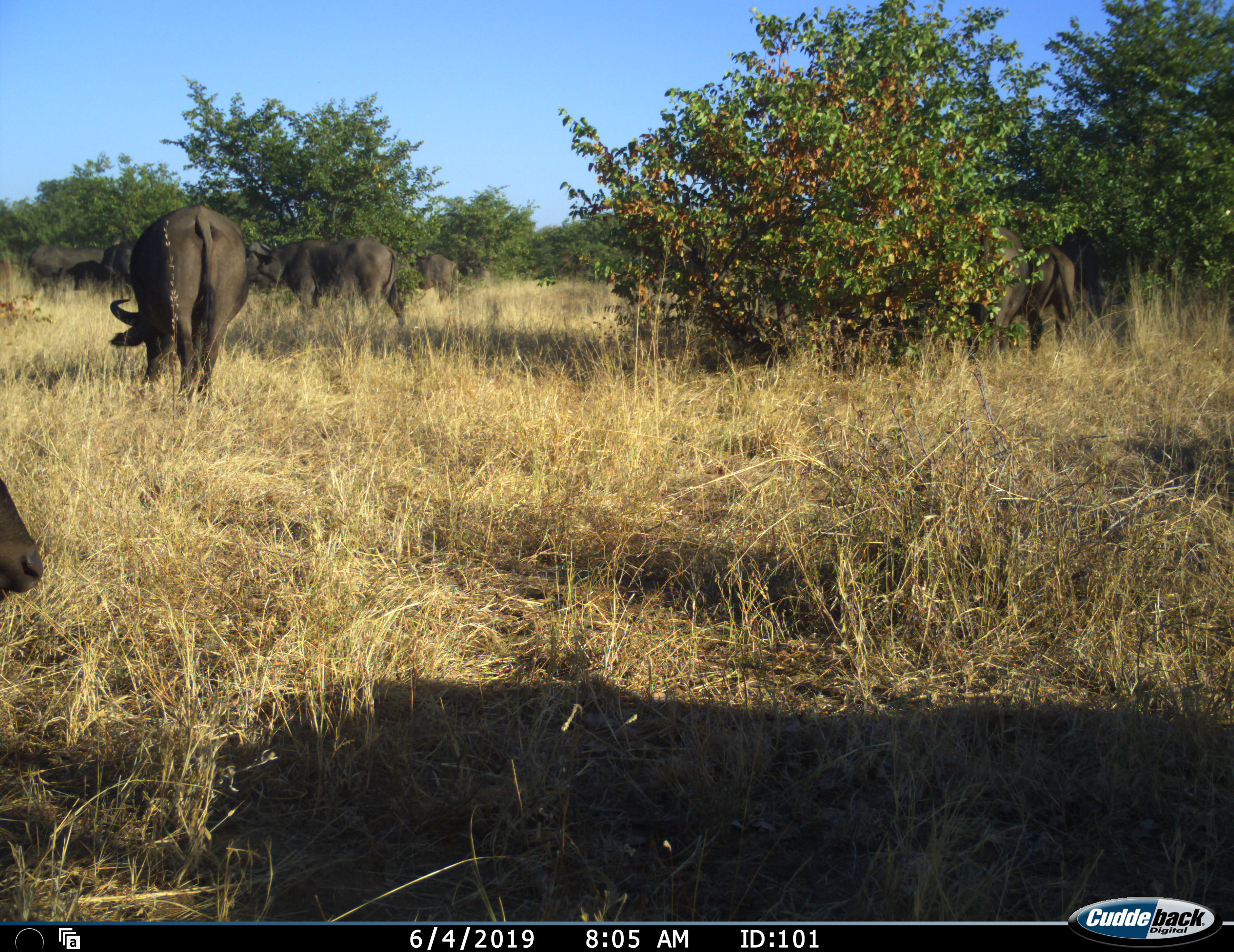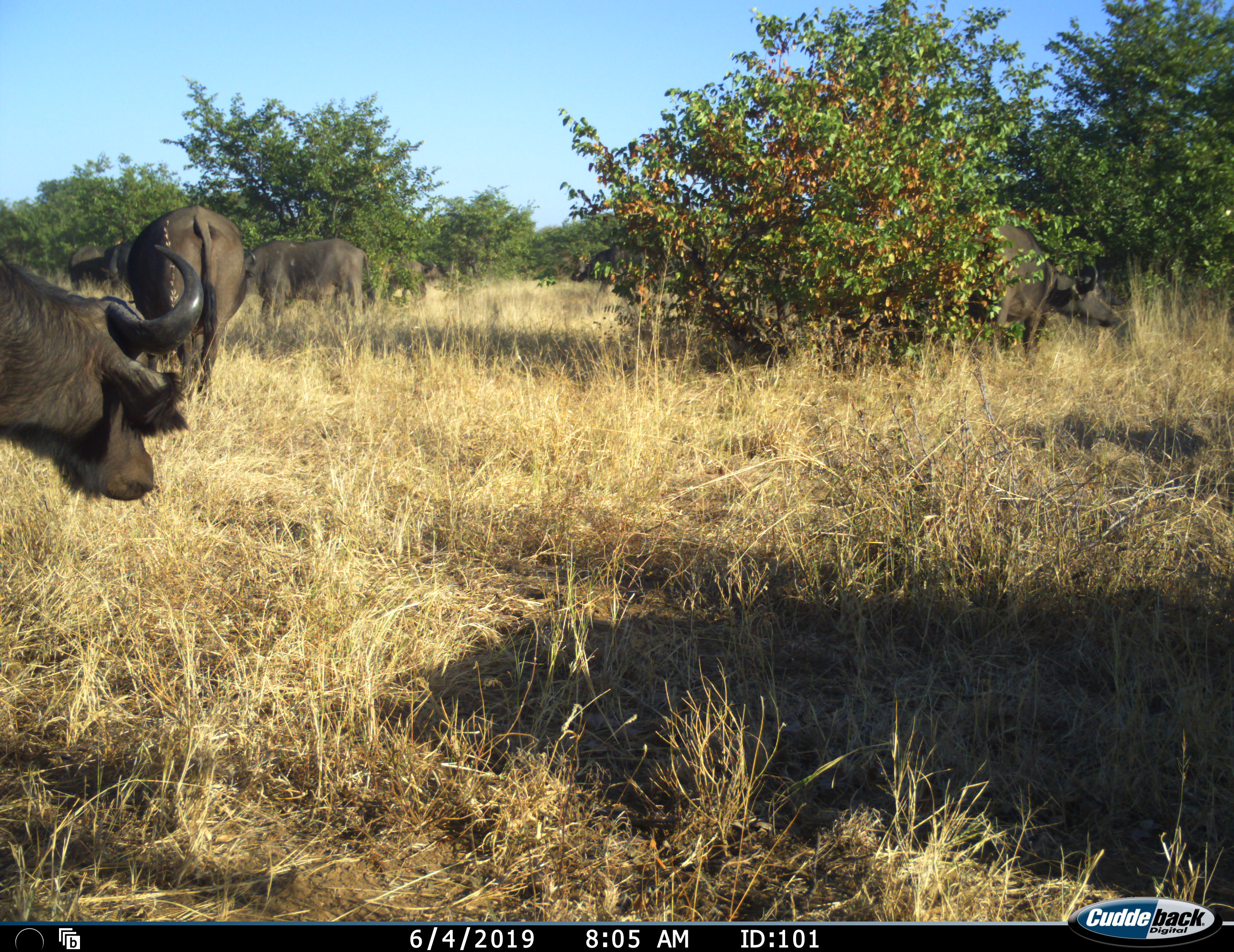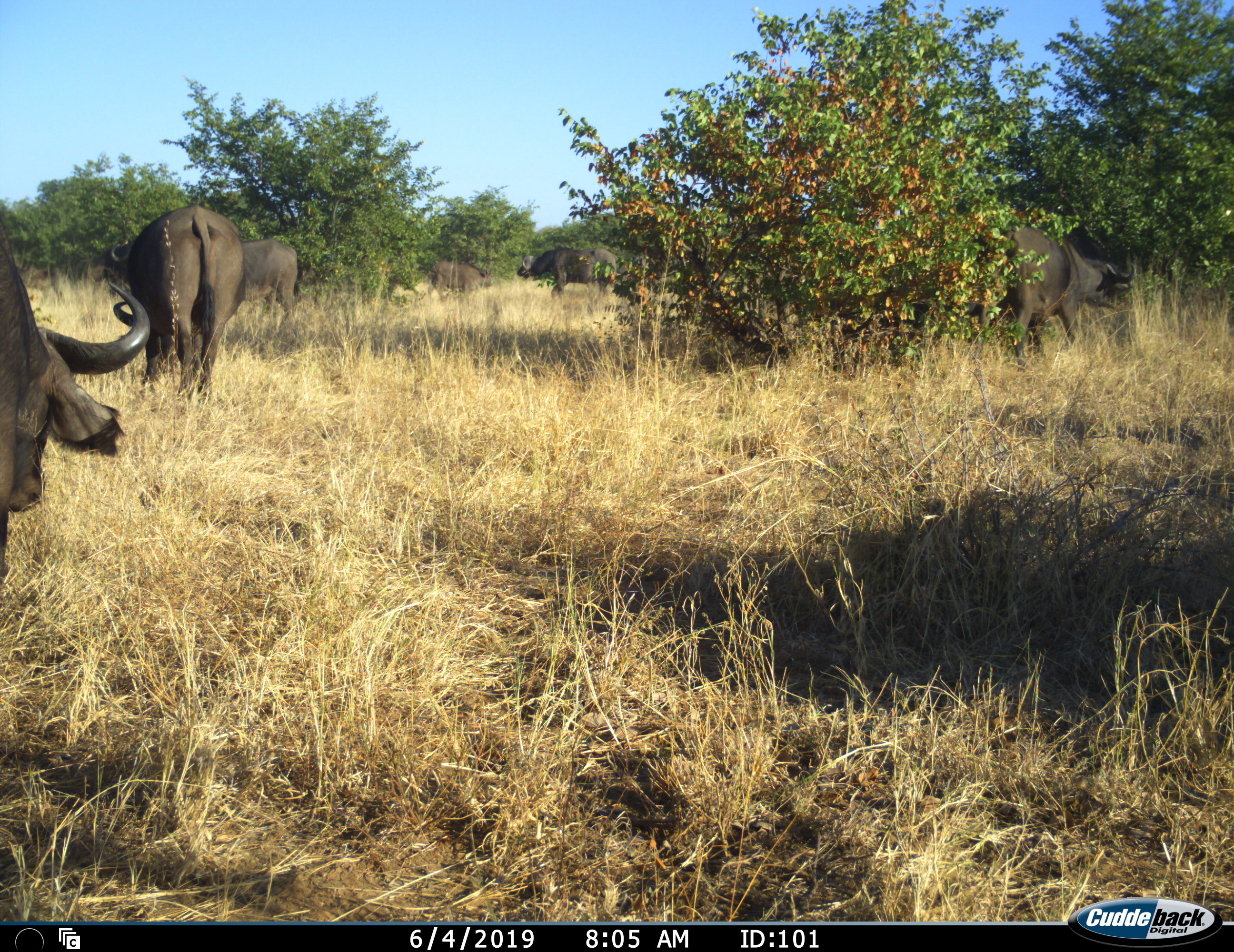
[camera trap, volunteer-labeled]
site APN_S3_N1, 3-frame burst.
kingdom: Animalia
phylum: Chordata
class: Mammalia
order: Artiodactyla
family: Bovidae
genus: Syncerus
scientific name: Syncerus caffer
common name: african buffalo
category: buffalo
Buffalo (african buffalo) (Syncerus caffer), count 7. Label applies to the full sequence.